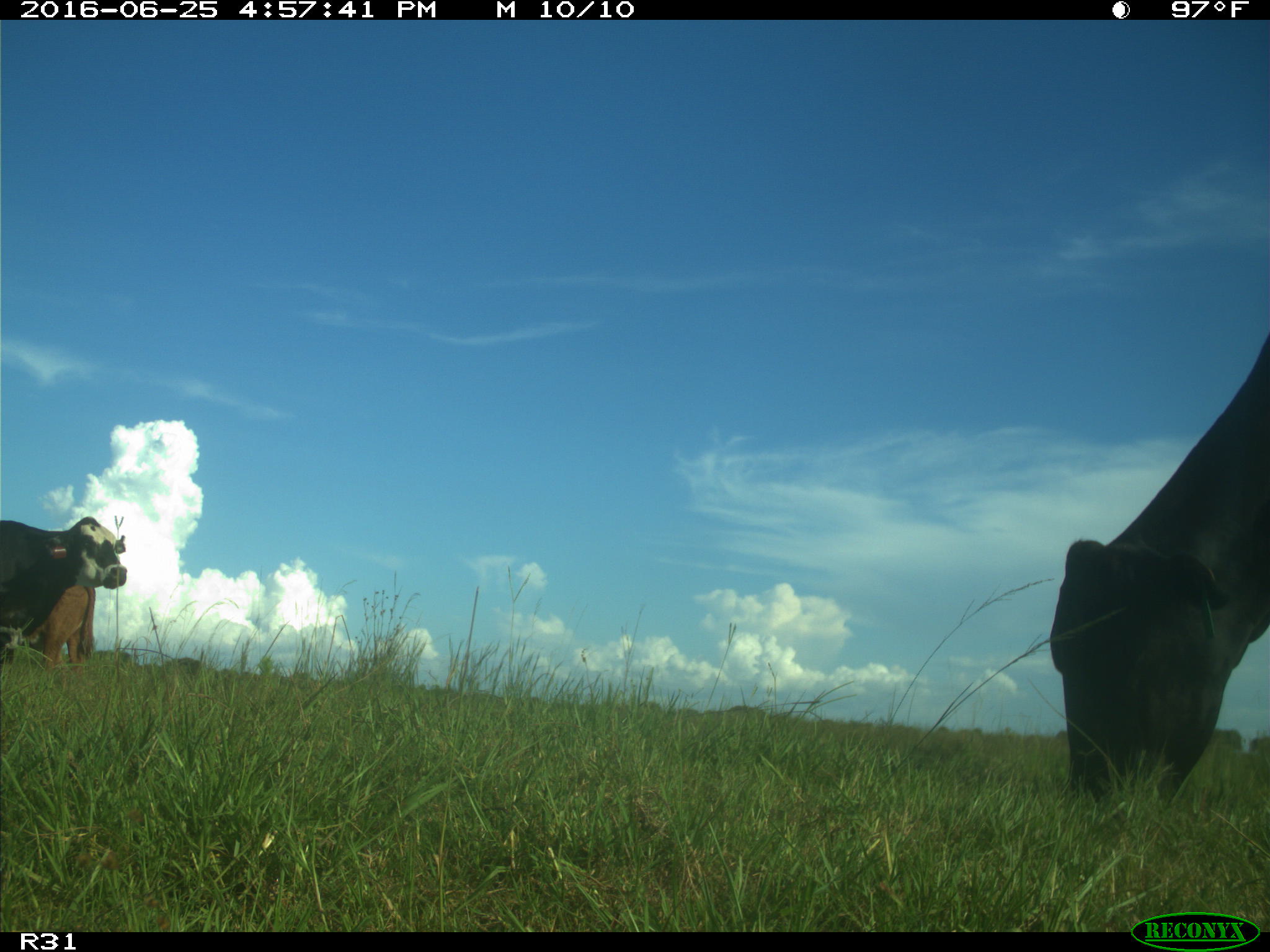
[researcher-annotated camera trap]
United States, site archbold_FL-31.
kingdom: Animalia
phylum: Chordata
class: Mammalia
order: Artiodactyla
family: Bovidae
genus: Bos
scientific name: Bos taurus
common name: domestic cow